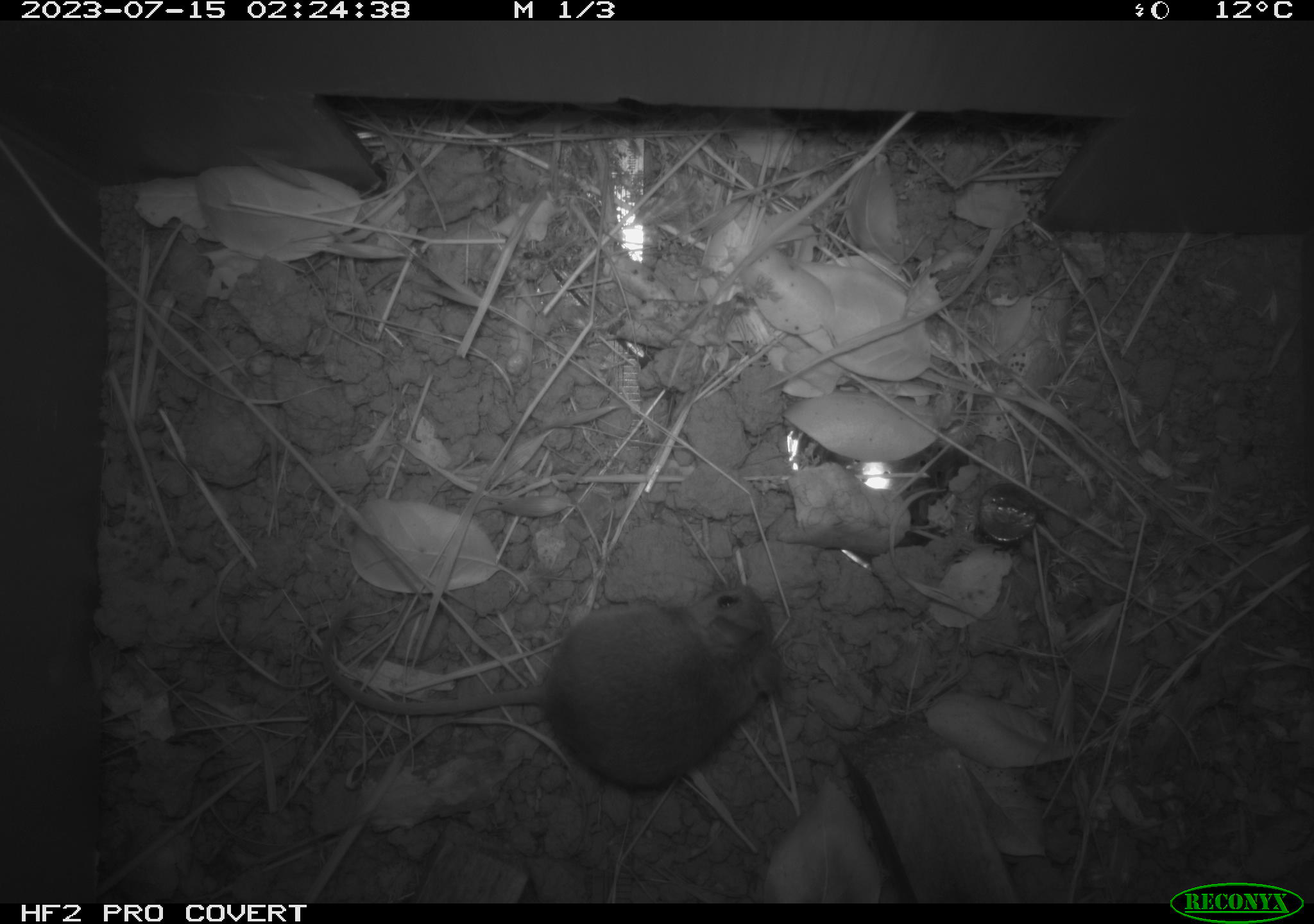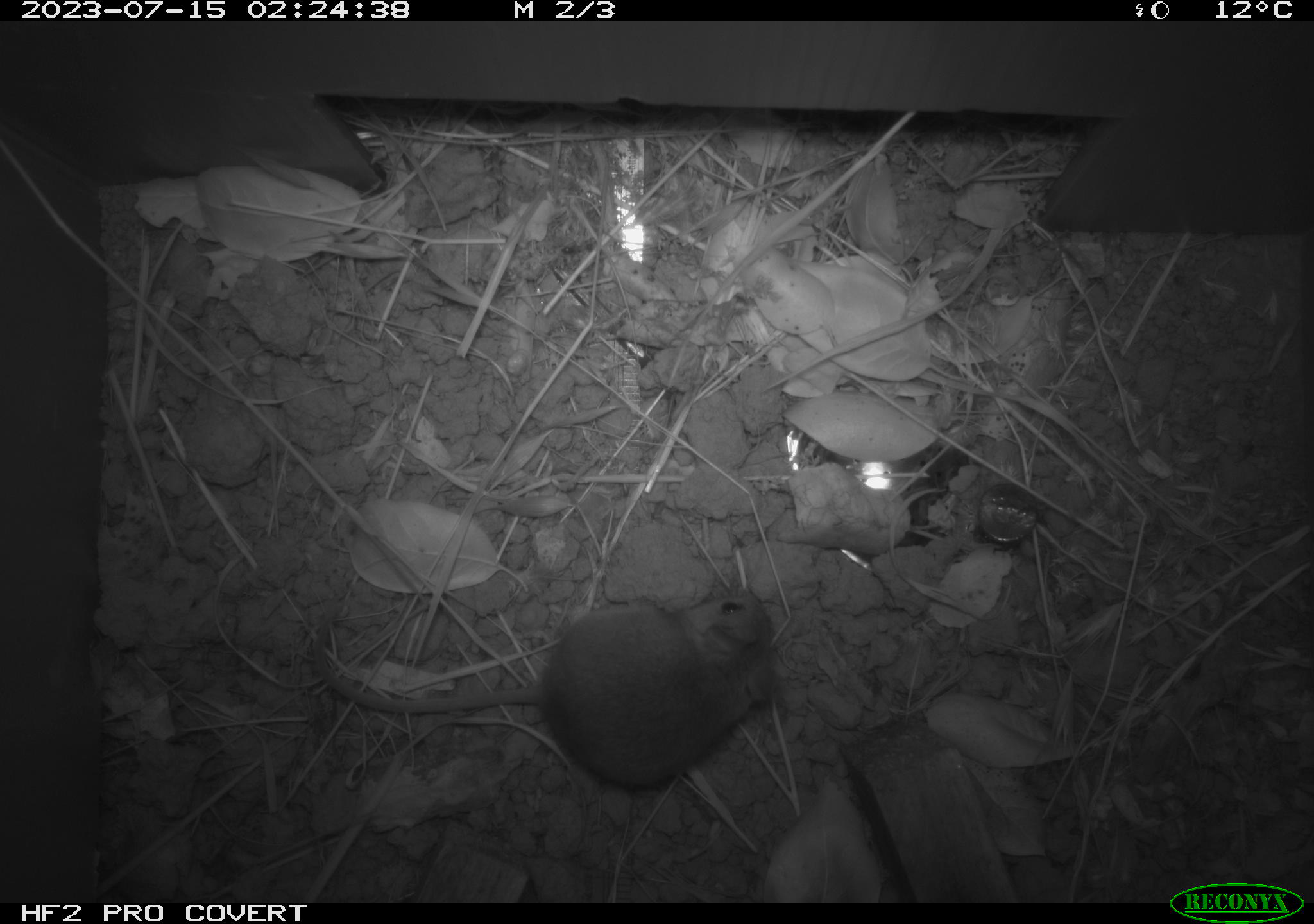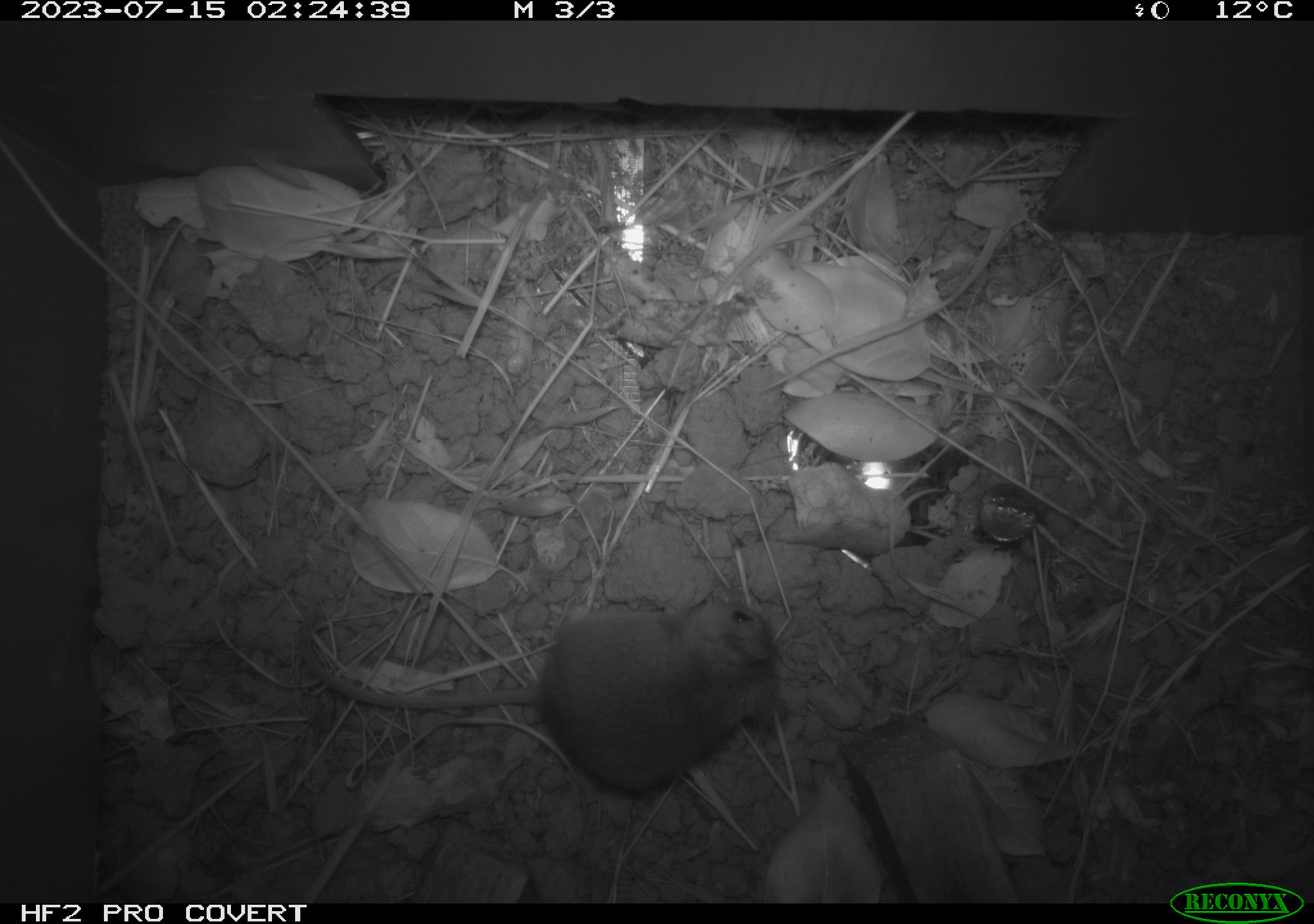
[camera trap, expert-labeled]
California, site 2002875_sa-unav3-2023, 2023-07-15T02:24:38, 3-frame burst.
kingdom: Animalia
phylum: Chordata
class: Mammalia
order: Rodentia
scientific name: Rodentia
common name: mouse species